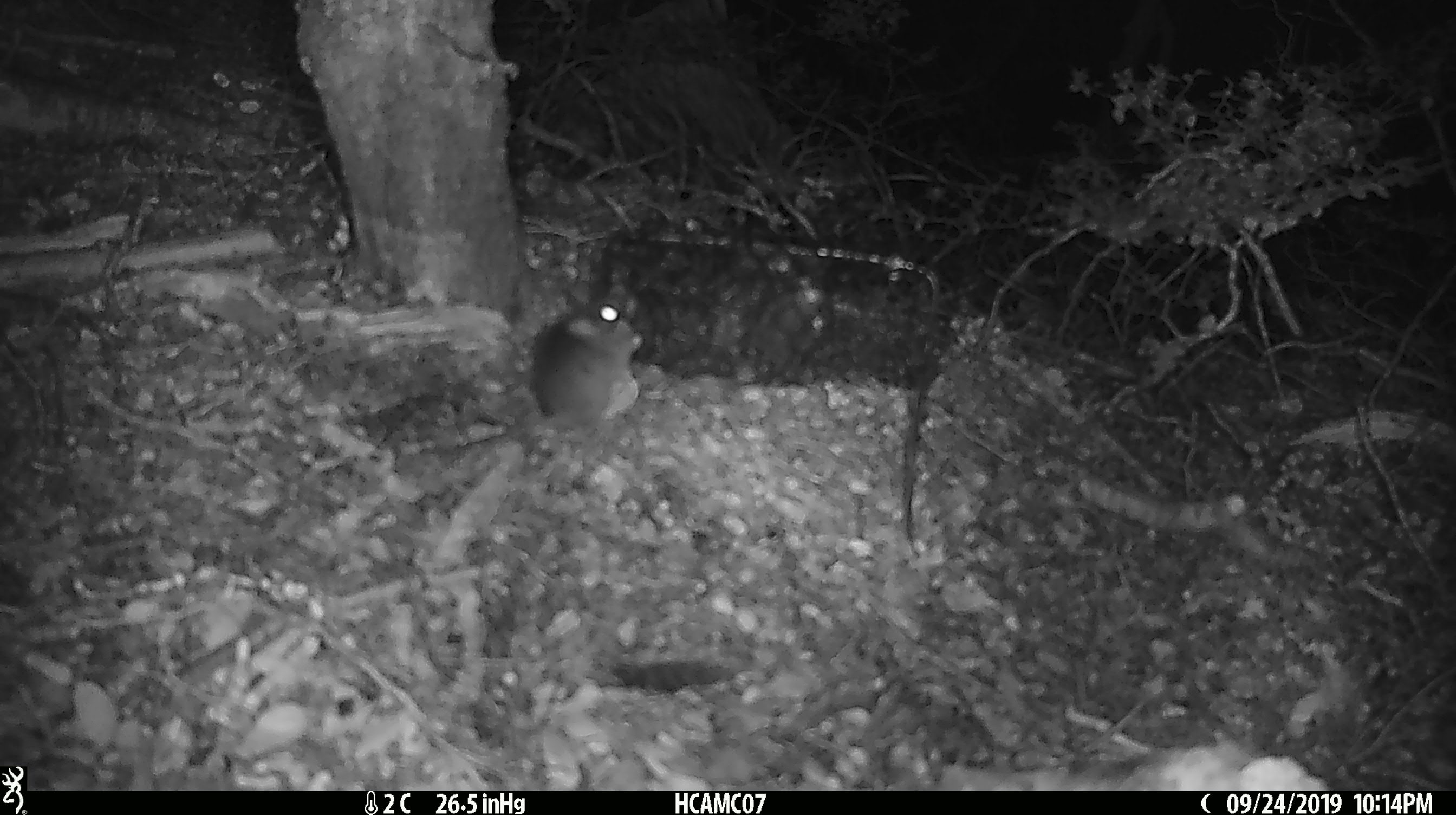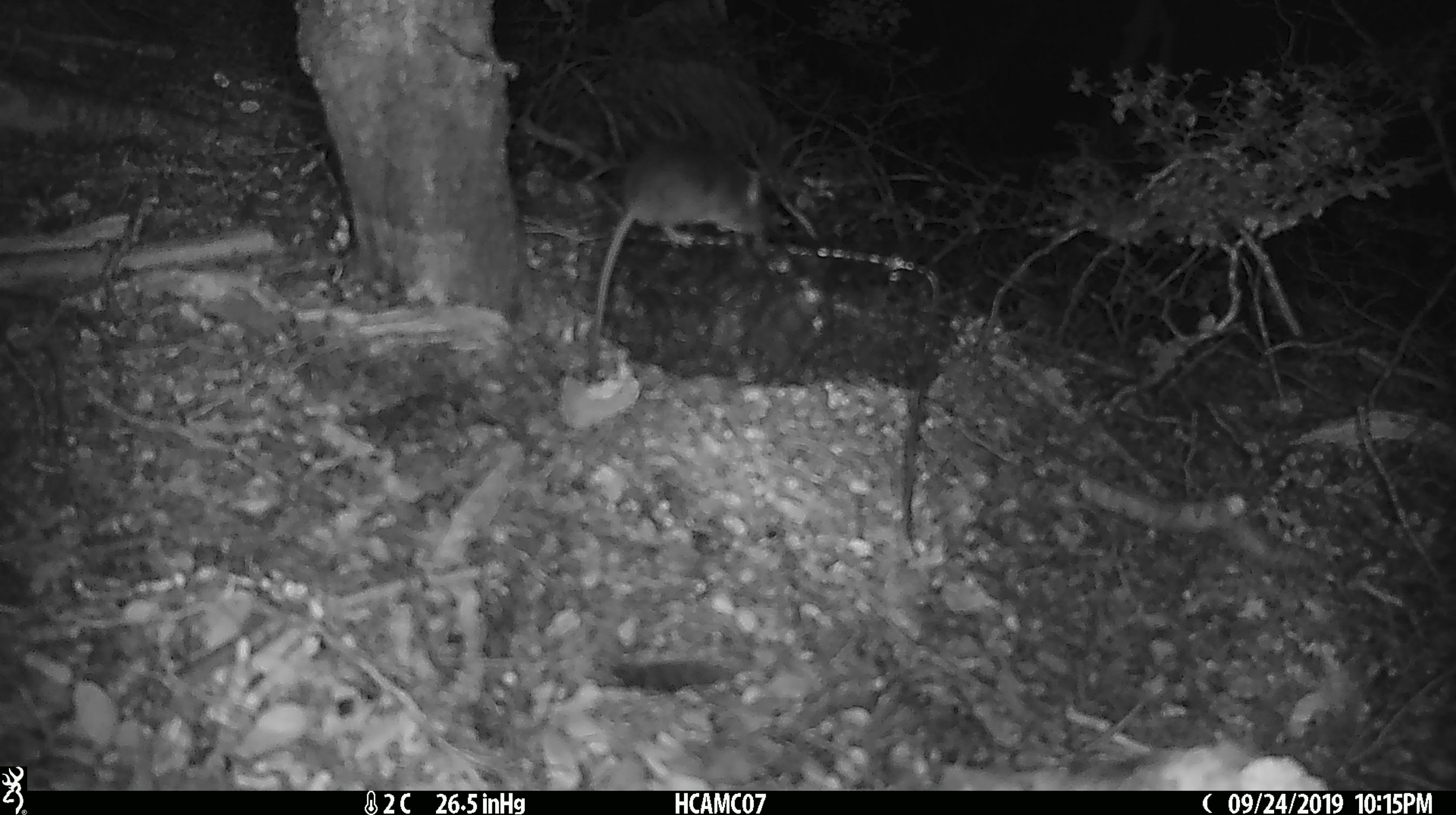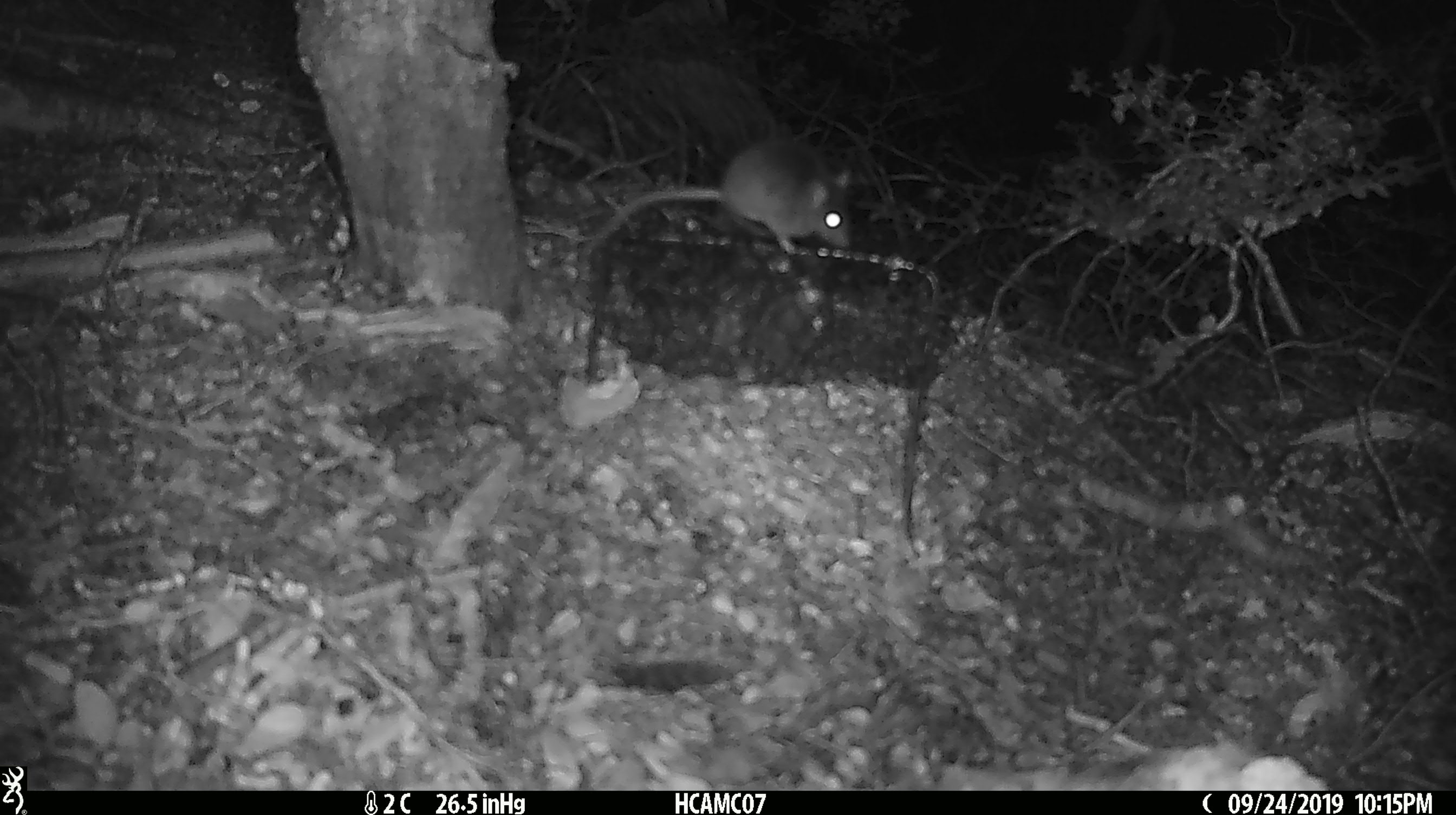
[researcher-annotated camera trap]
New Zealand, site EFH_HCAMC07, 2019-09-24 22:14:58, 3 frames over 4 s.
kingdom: Animalia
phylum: Chordata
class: Mammalia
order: Rodentia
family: Muridae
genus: Mus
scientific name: Mus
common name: mouse